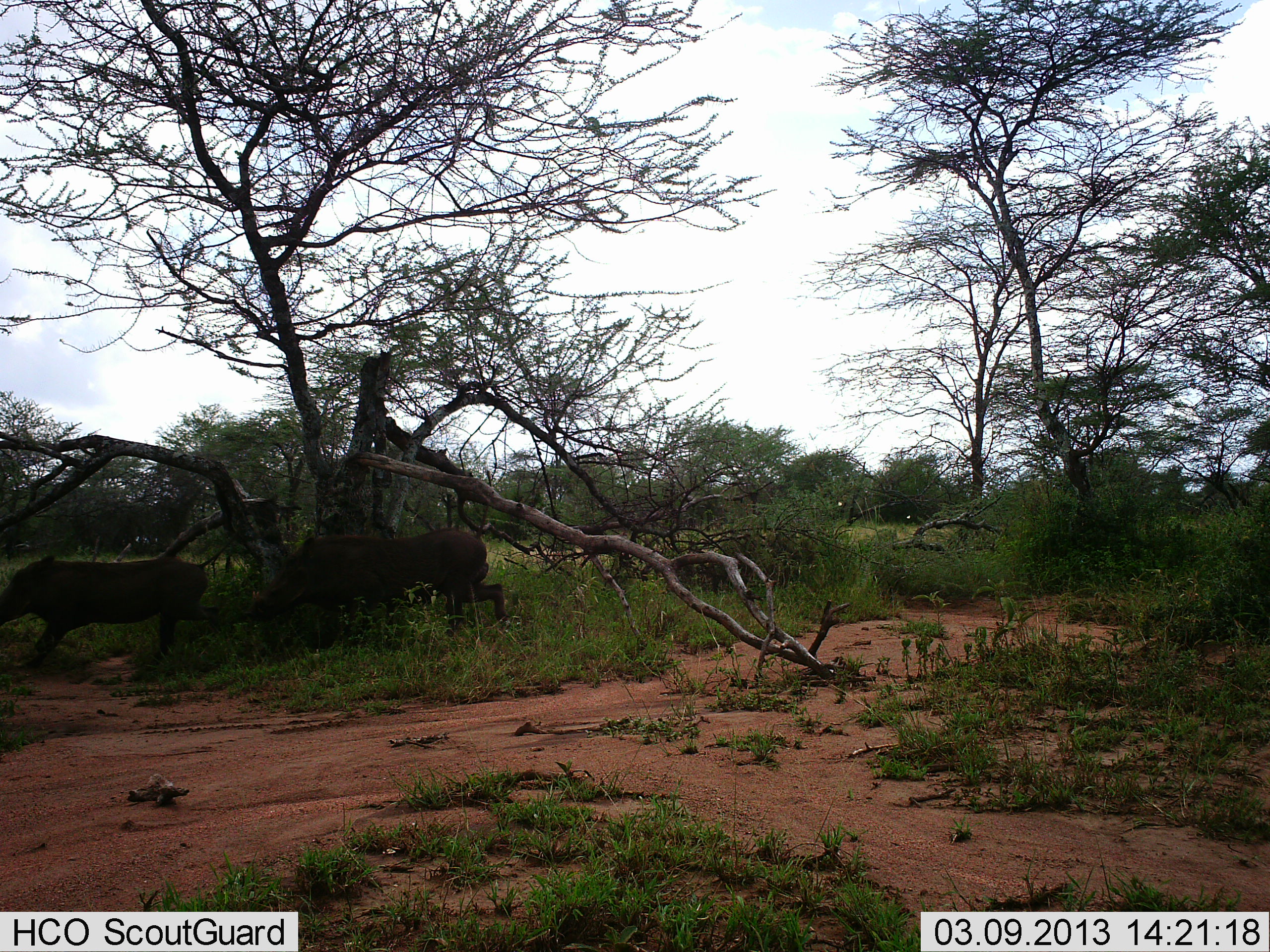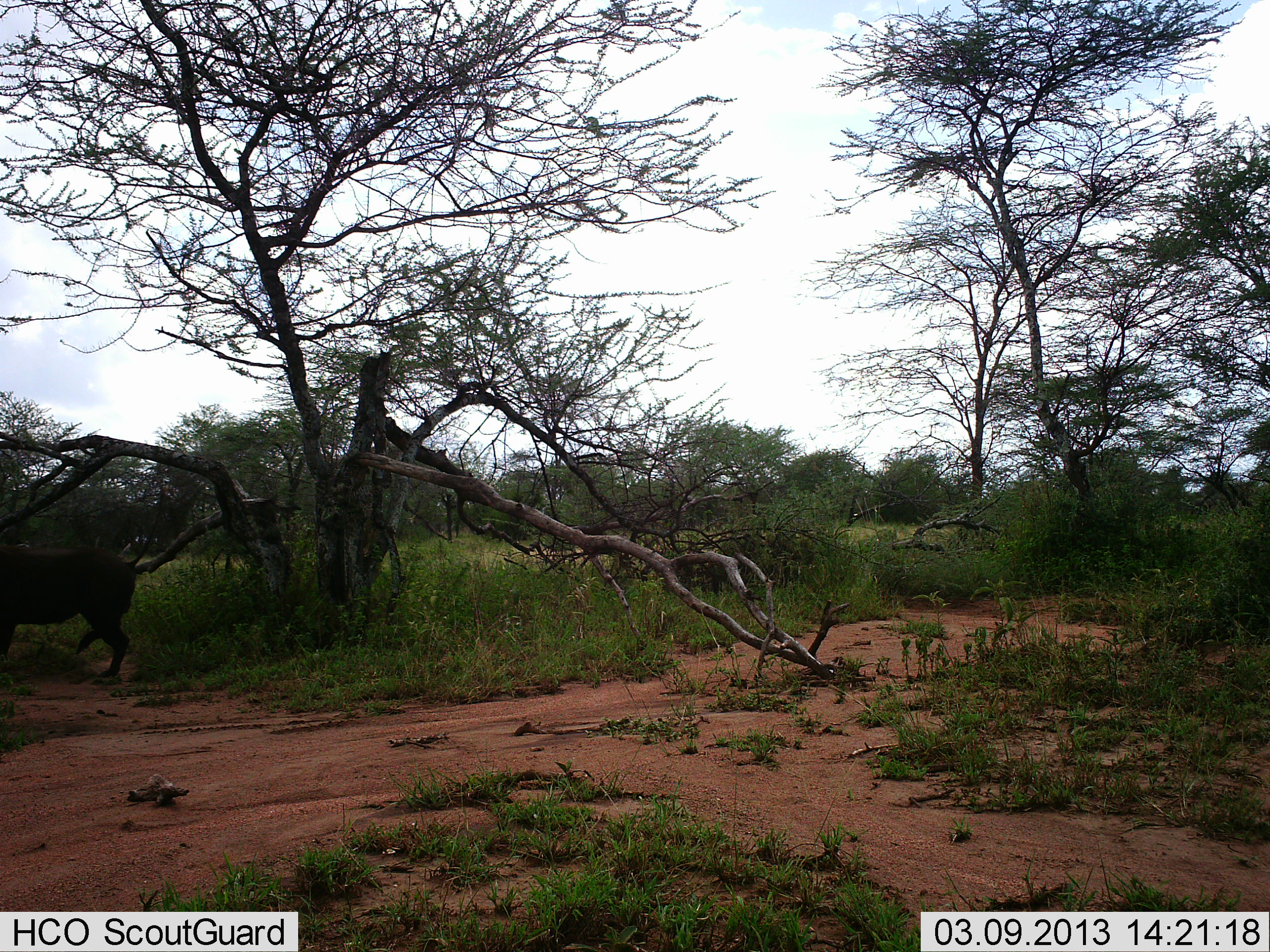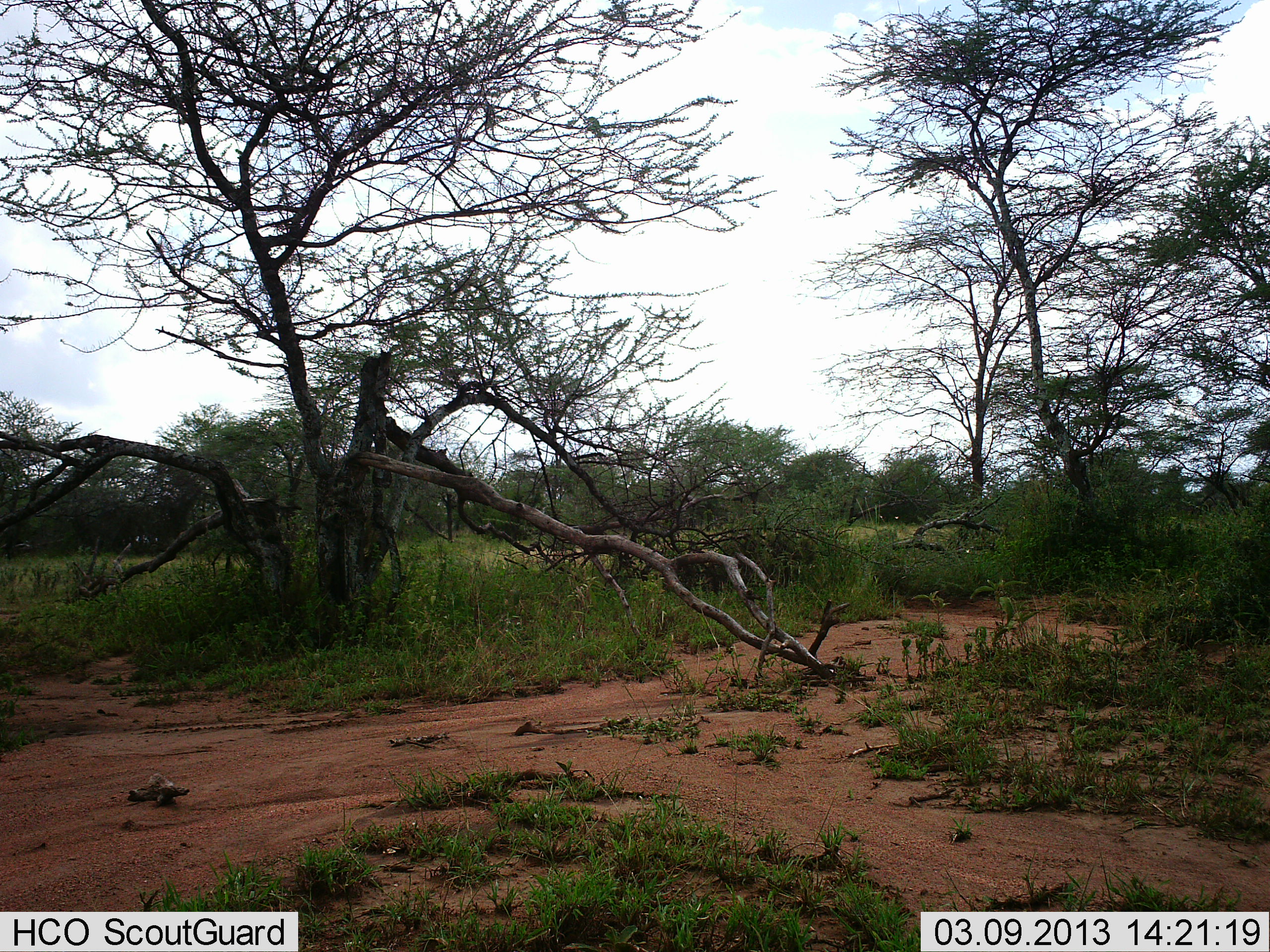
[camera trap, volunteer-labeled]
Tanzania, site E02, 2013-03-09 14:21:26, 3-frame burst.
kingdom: Animalia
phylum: Chordata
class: Mammalia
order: Artiodactyla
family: Suidae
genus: Phacochoerus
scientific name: Phacochoerus africanus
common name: warthog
Warthog (Phacochoerus africanus), count 2. Behavior (volunteer vote fractions): standing 4%, resting 0%, moving 96%, interacting 7%. Young present (vote fraction): 0%. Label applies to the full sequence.